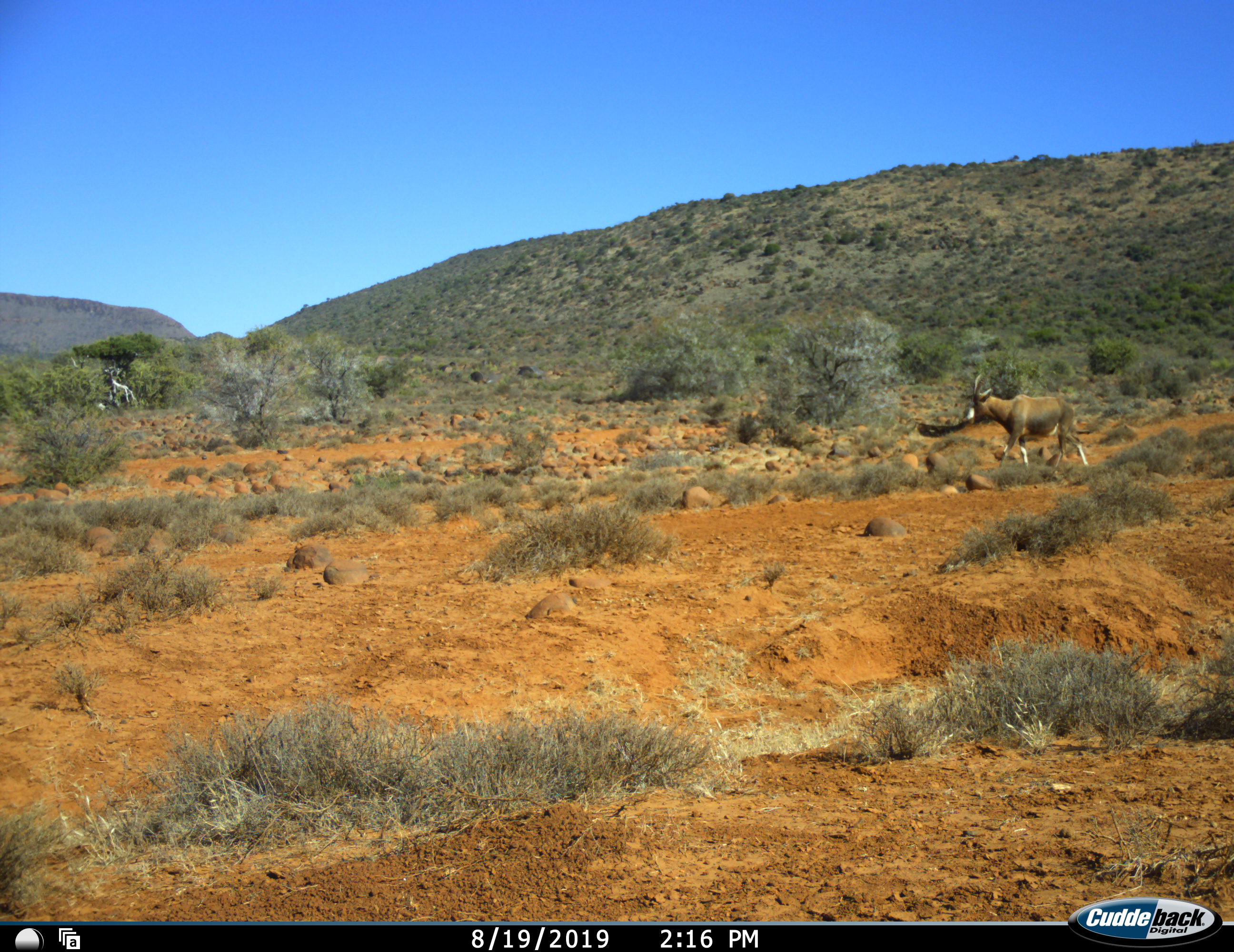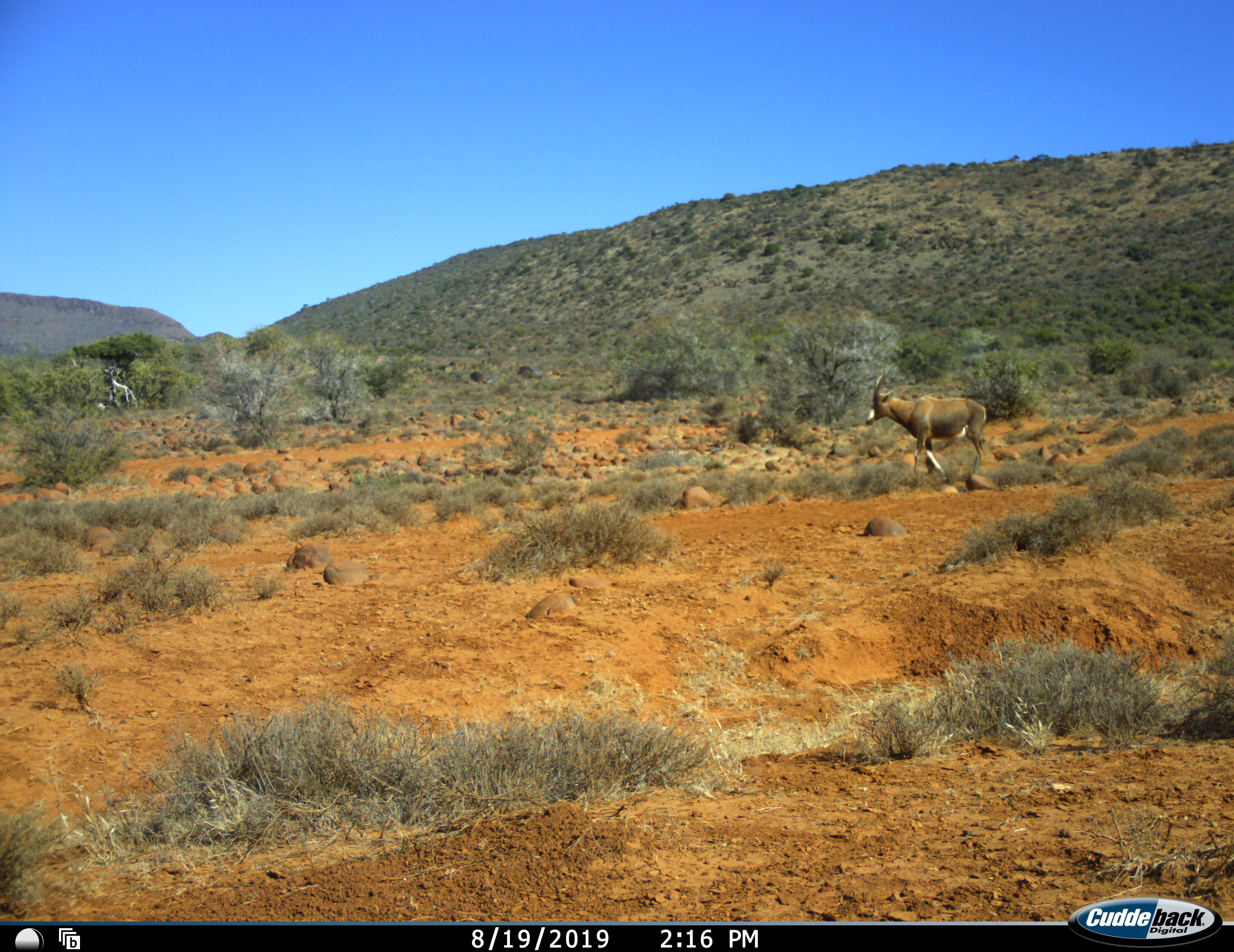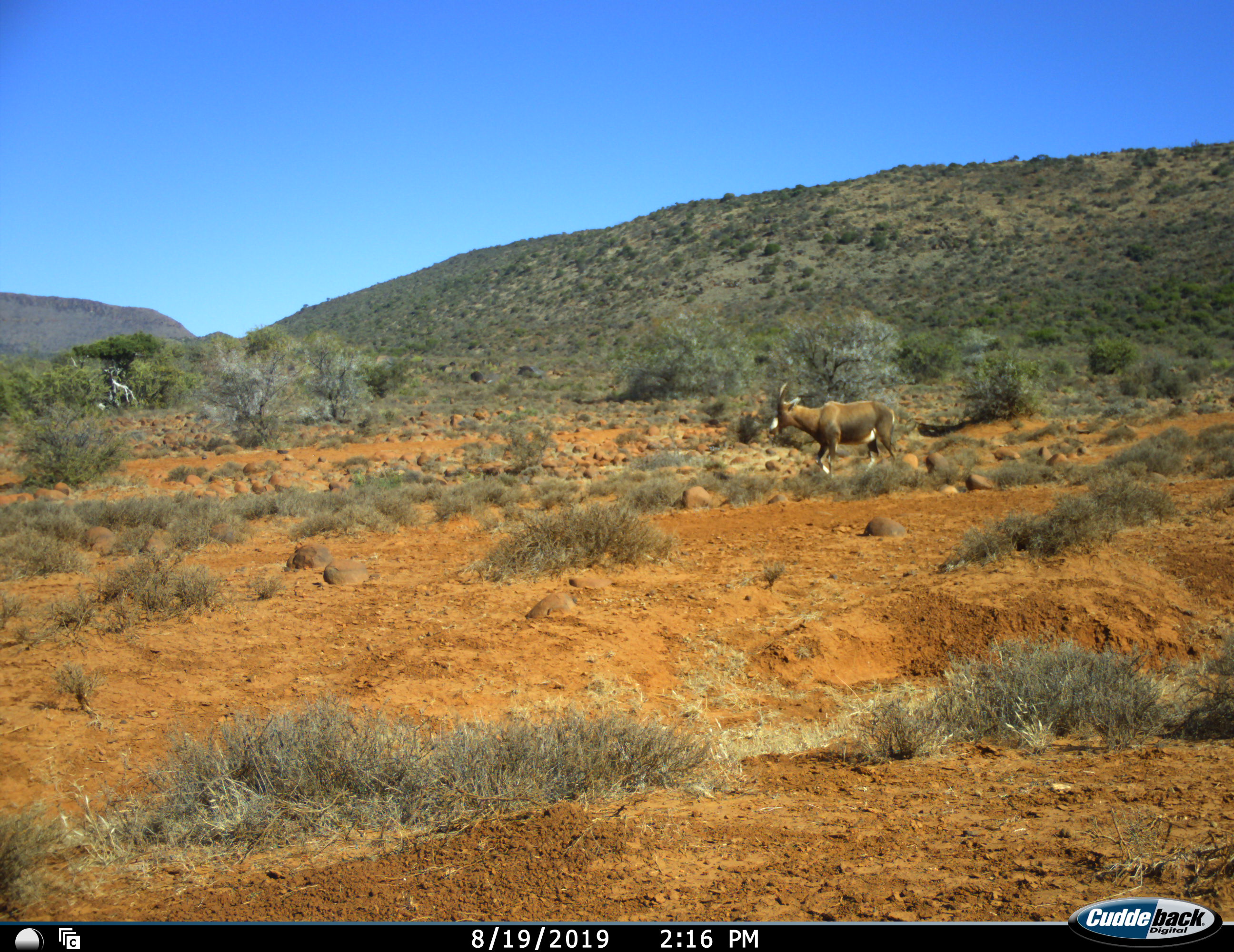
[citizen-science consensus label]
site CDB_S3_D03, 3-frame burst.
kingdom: Animalia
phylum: Chordata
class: Mammalia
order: Artiodactyla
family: Bovidae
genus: Damaliscus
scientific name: Damaliscus pygargus phillipsi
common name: blesbok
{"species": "blesbok (Damaliscus pygargus phillipsi)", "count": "1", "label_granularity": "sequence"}